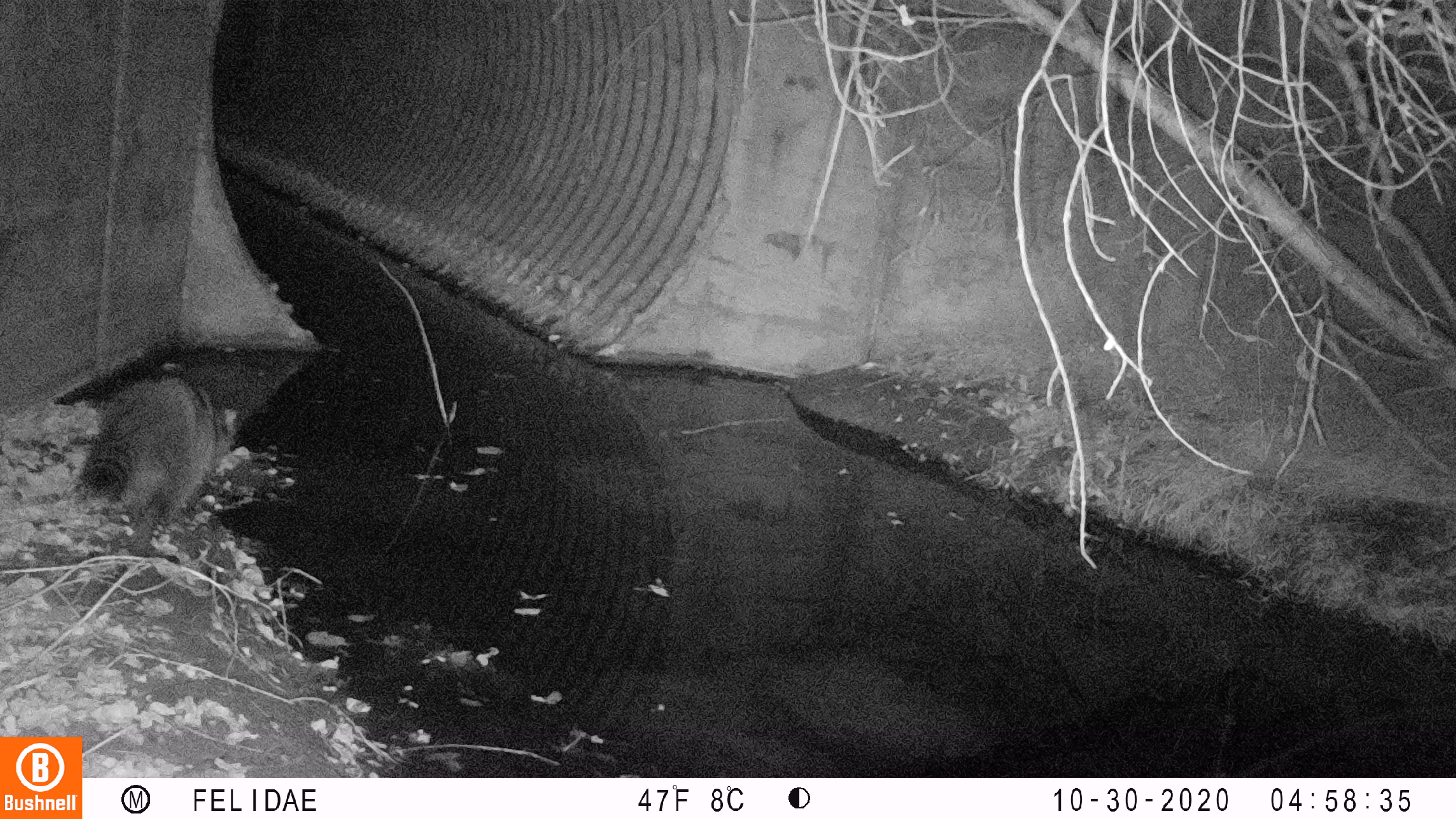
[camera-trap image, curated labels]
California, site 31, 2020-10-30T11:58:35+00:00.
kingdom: Animalia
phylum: Chordata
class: Mammalia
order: Carnivora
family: Procyonidae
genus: Procyon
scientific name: Procyon lotor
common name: raccoon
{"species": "raccoon (Procyon lotor)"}